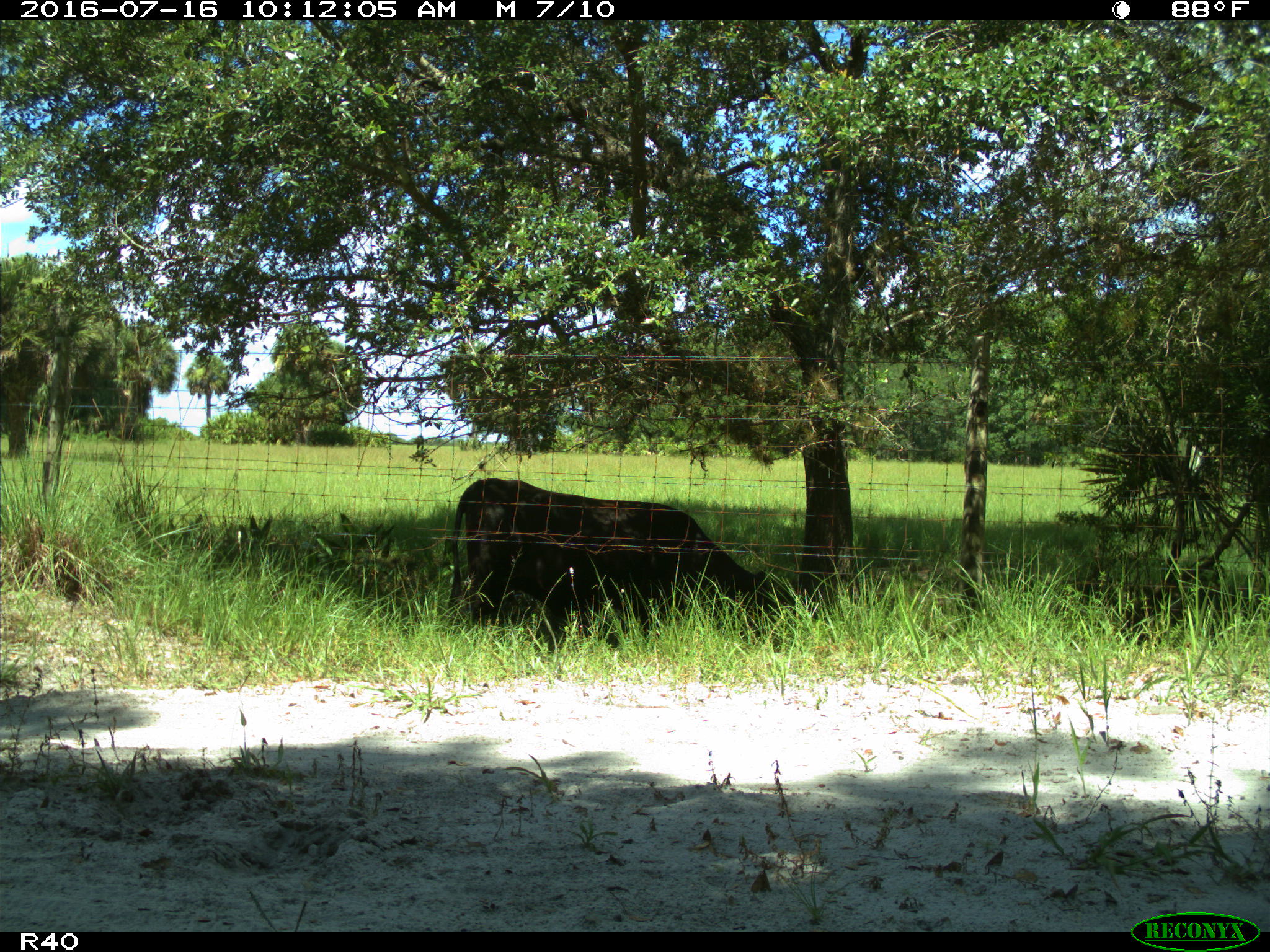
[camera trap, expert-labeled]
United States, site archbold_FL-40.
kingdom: Animalia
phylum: Chordata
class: Mammalia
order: Artiodactyla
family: Bovidae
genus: Bos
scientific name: Bos taurus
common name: domestic cow